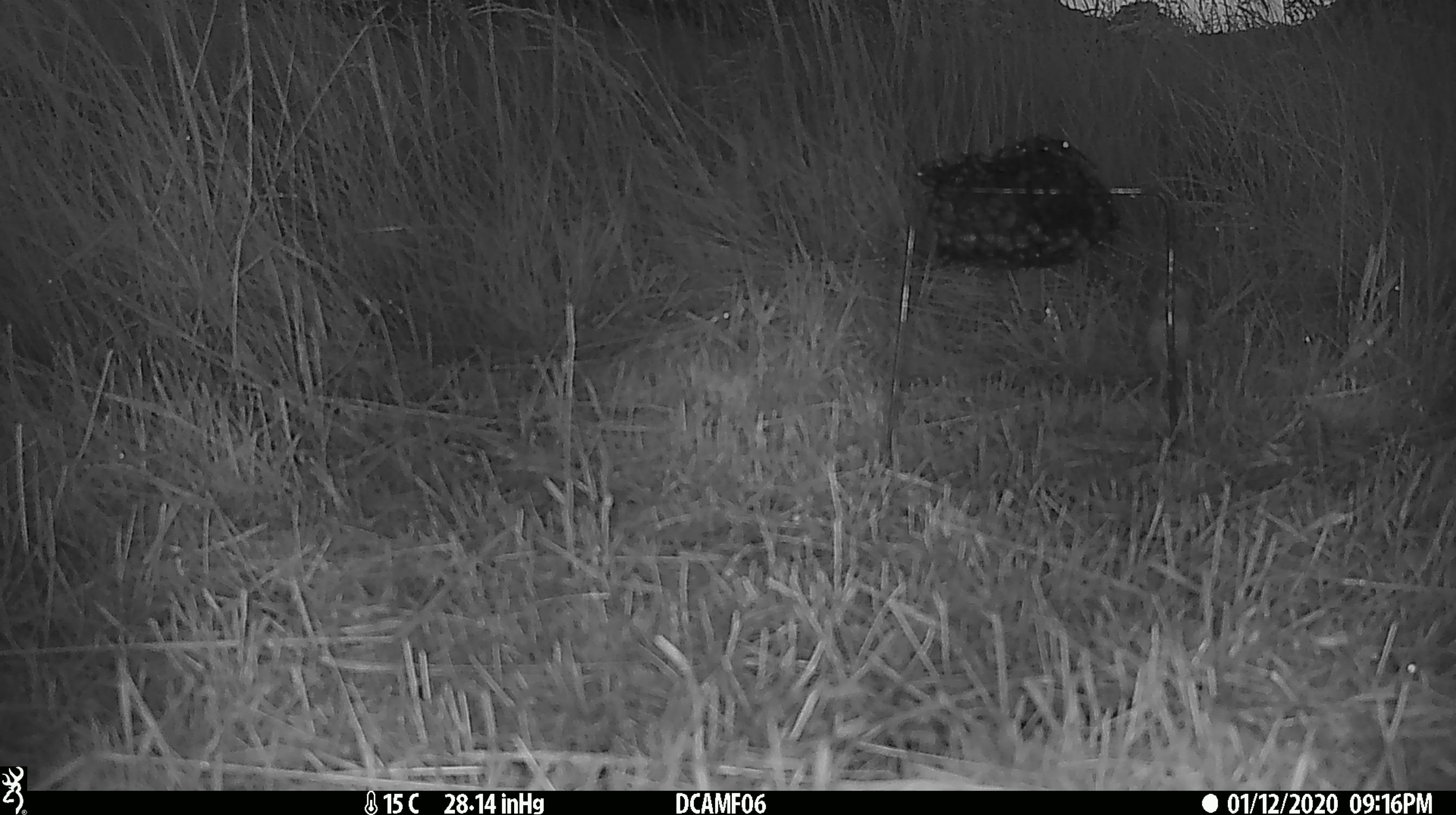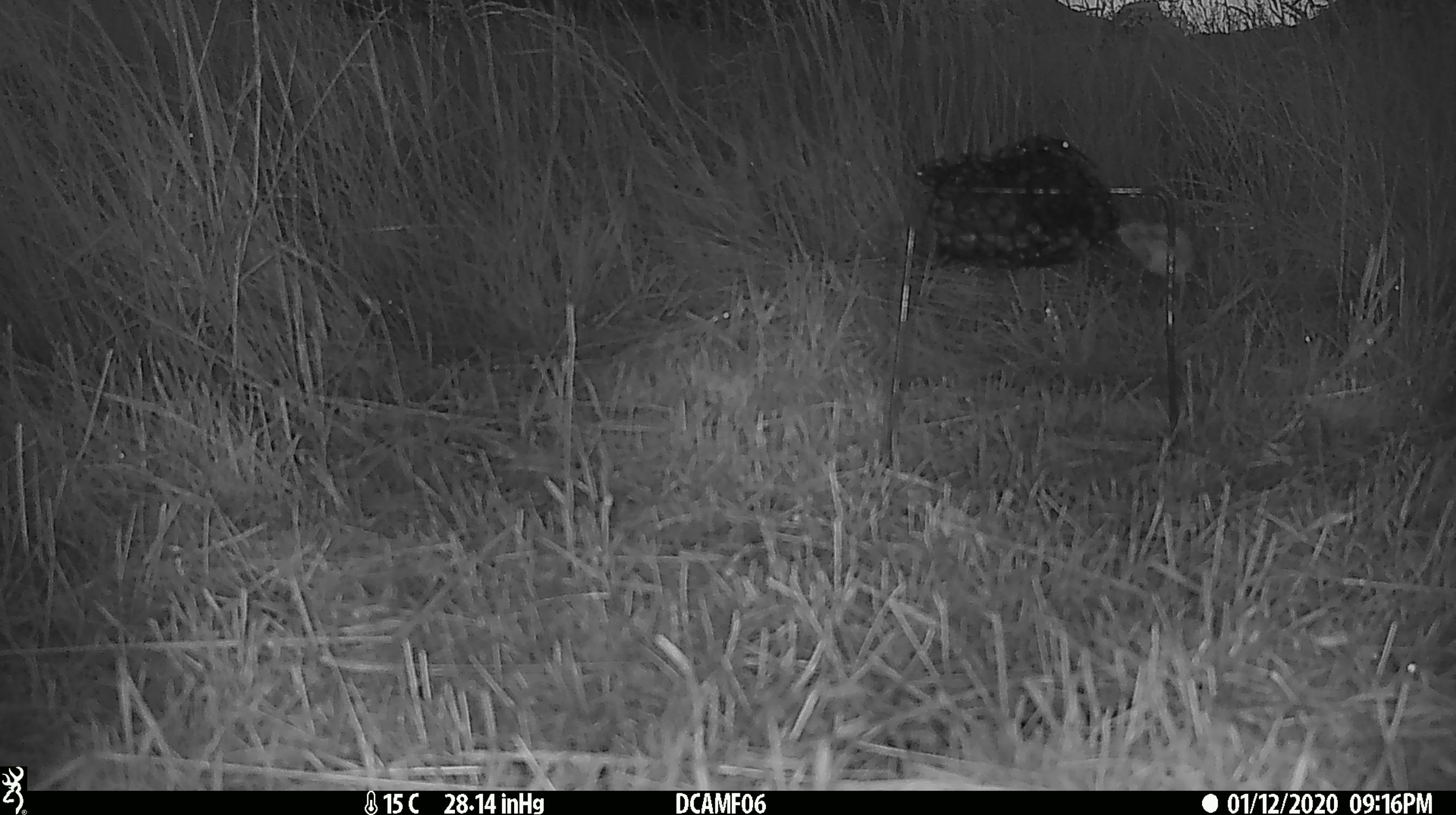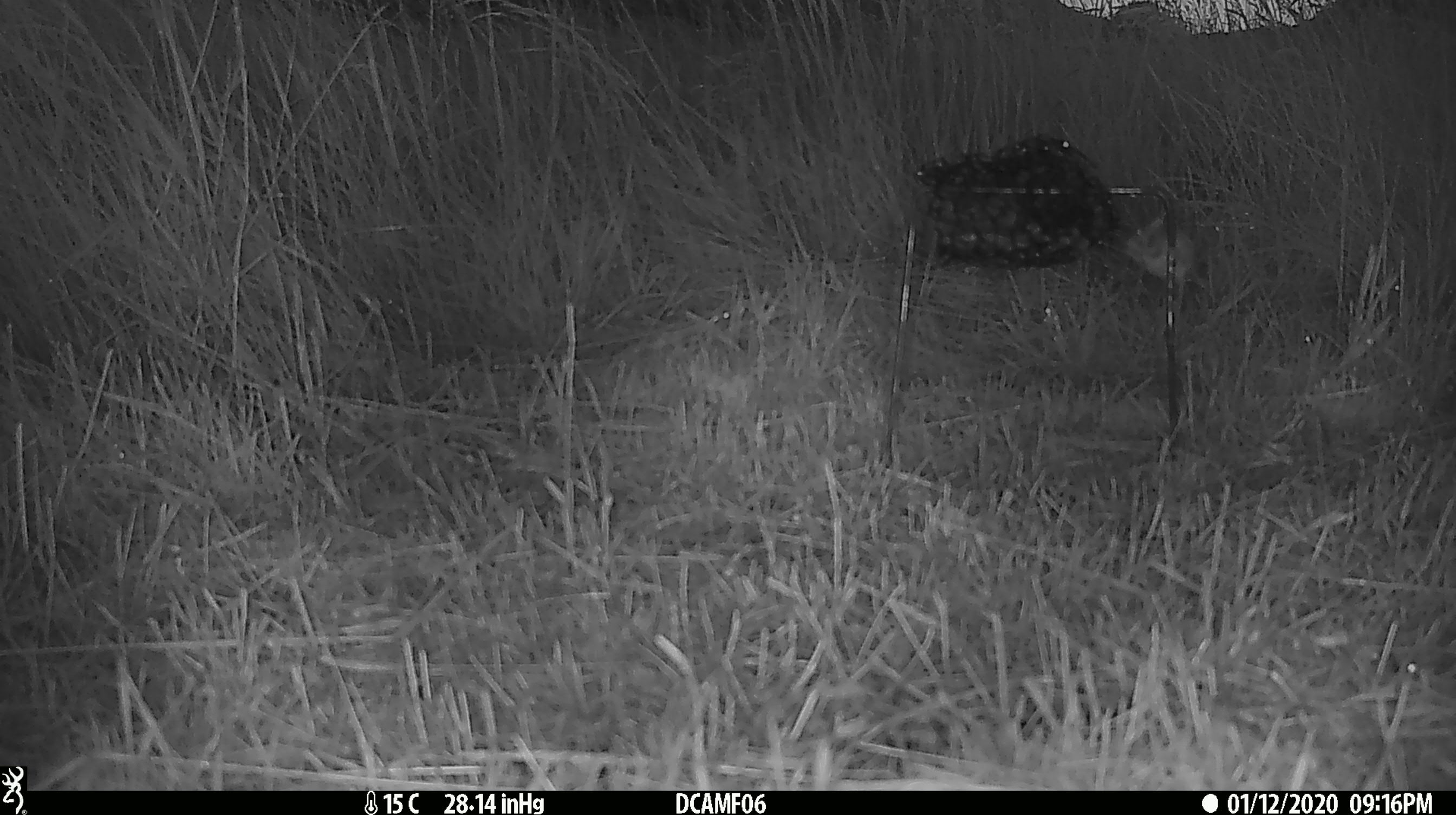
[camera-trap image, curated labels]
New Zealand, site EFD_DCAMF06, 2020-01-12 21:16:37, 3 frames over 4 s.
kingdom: Animalia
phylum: Chordata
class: Mammalia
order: Rodentia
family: Muridae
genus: Mus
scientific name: Mus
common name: mouse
Mouse (Mus).